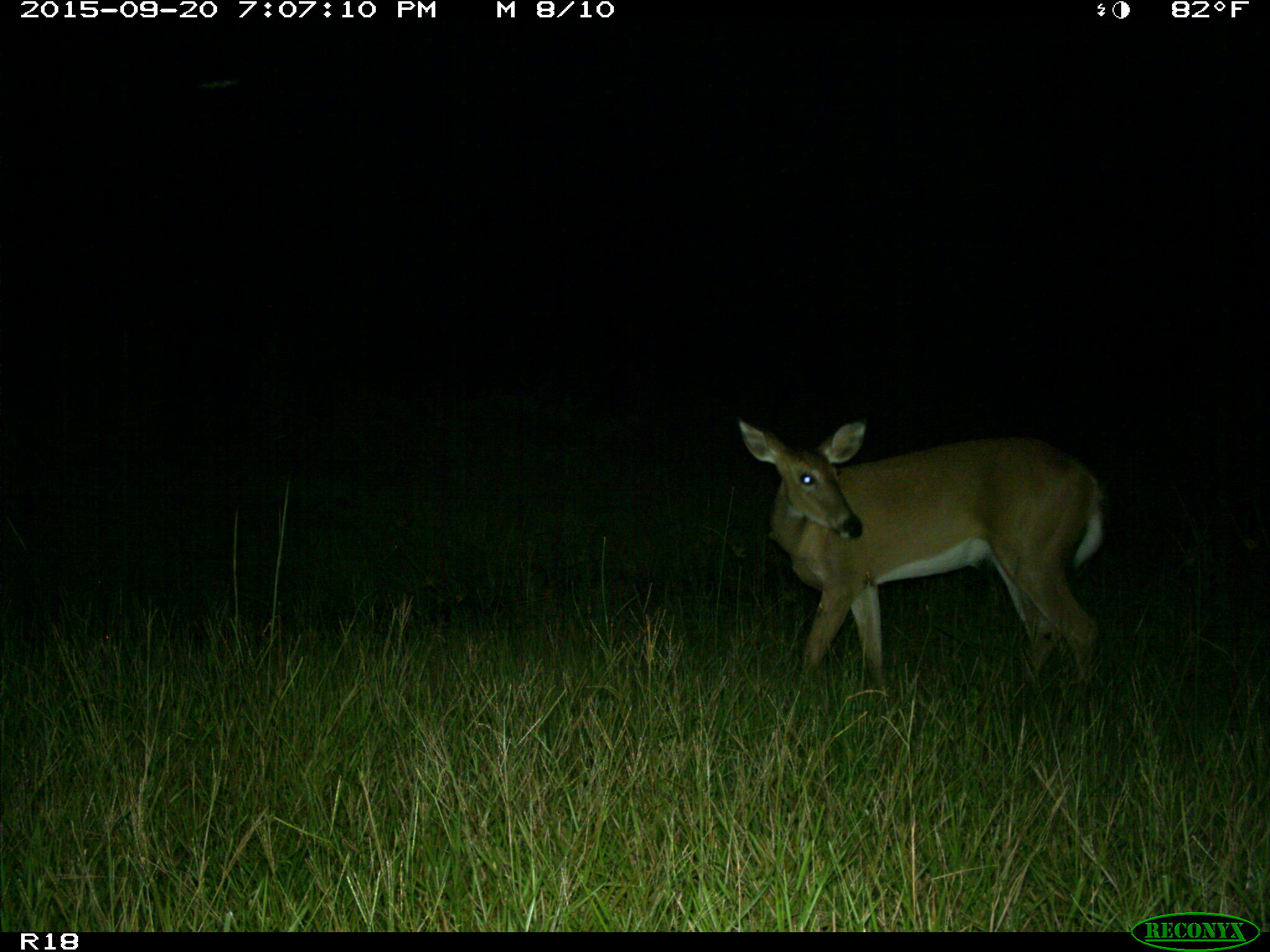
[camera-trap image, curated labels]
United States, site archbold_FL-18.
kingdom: Animalia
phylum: Chordata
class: Mammalia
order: Artiodactyla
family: Cervidae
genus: Odocoileus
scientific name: Odocoileus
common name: deer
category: unidentified deer